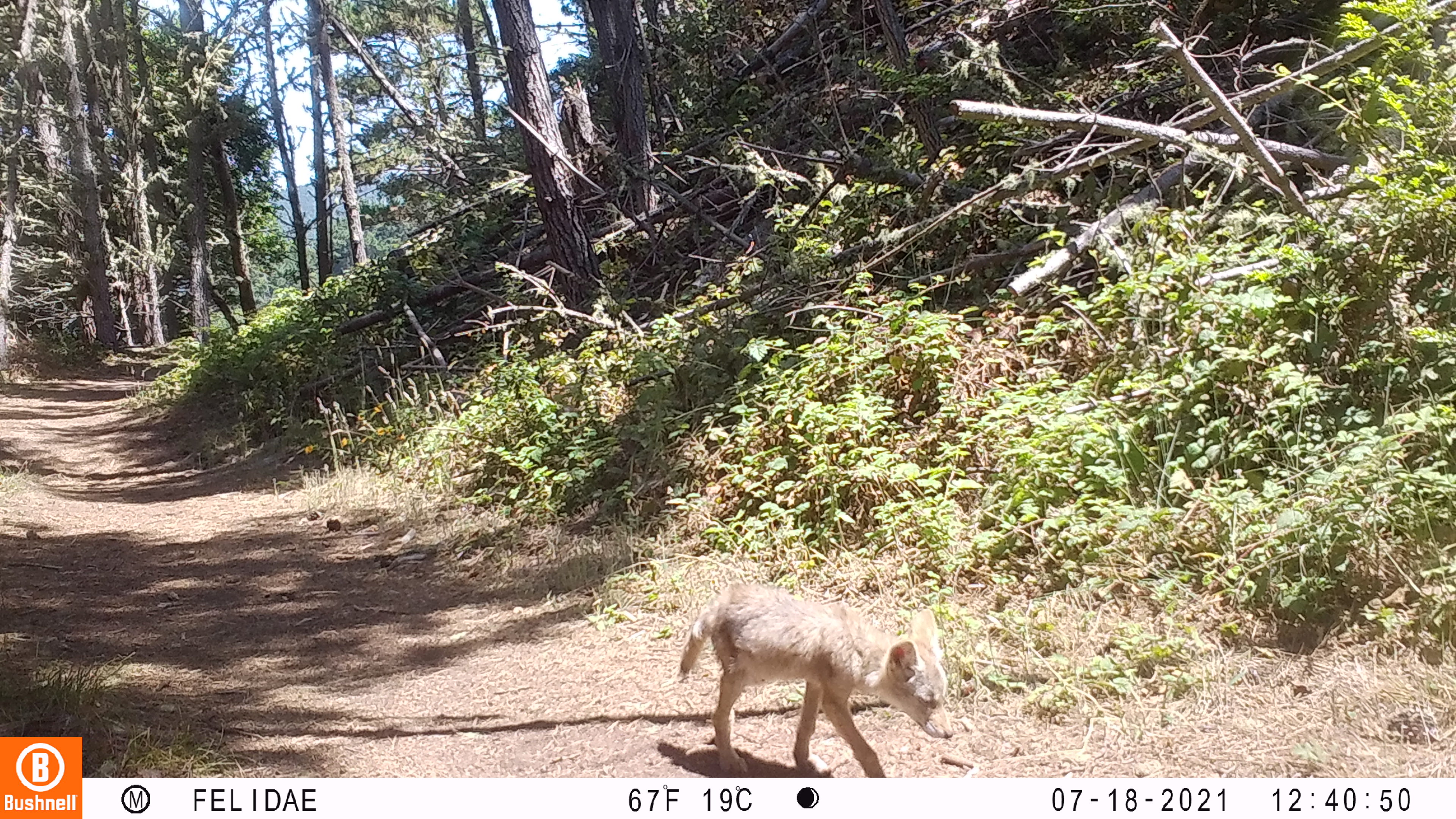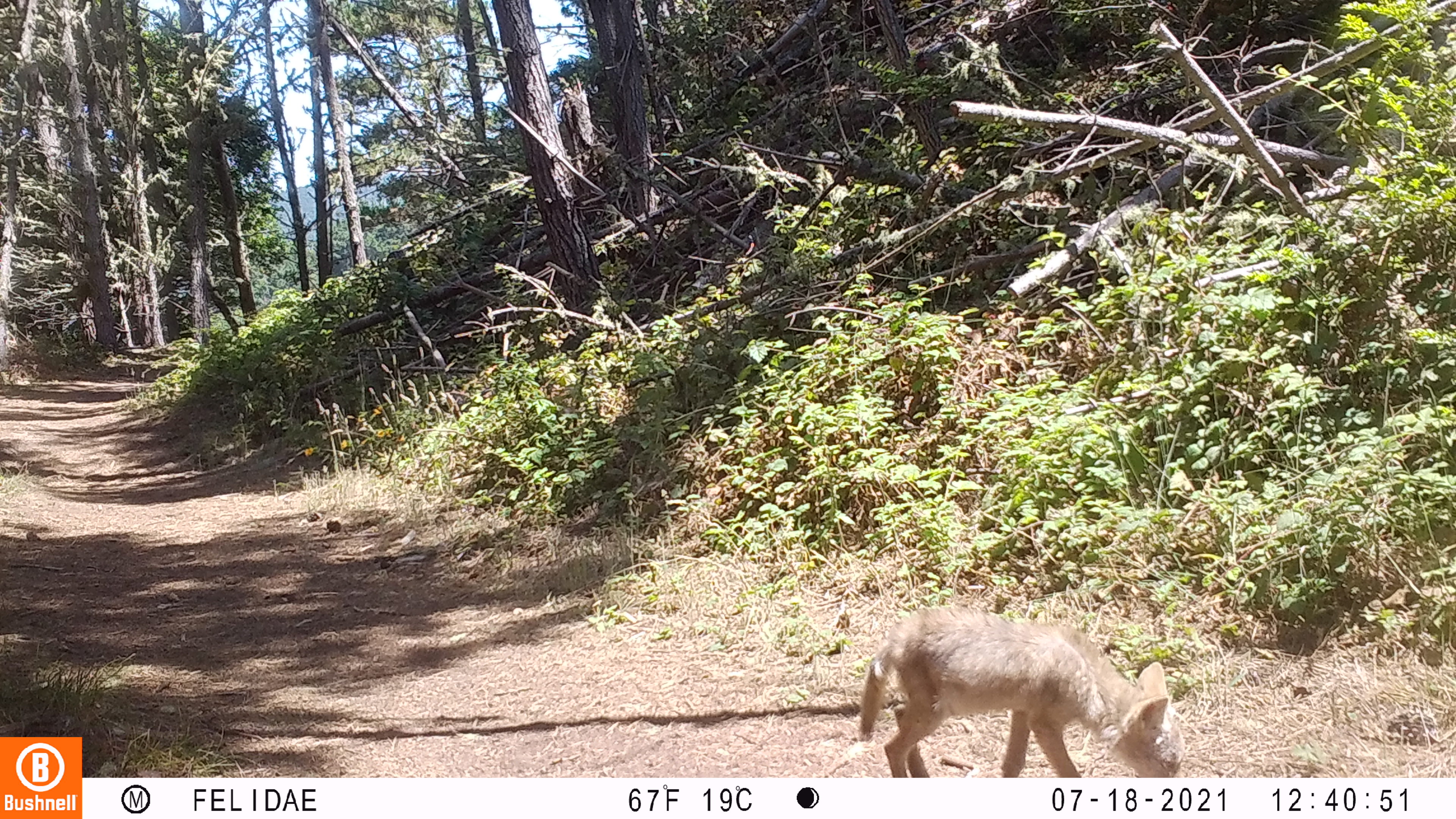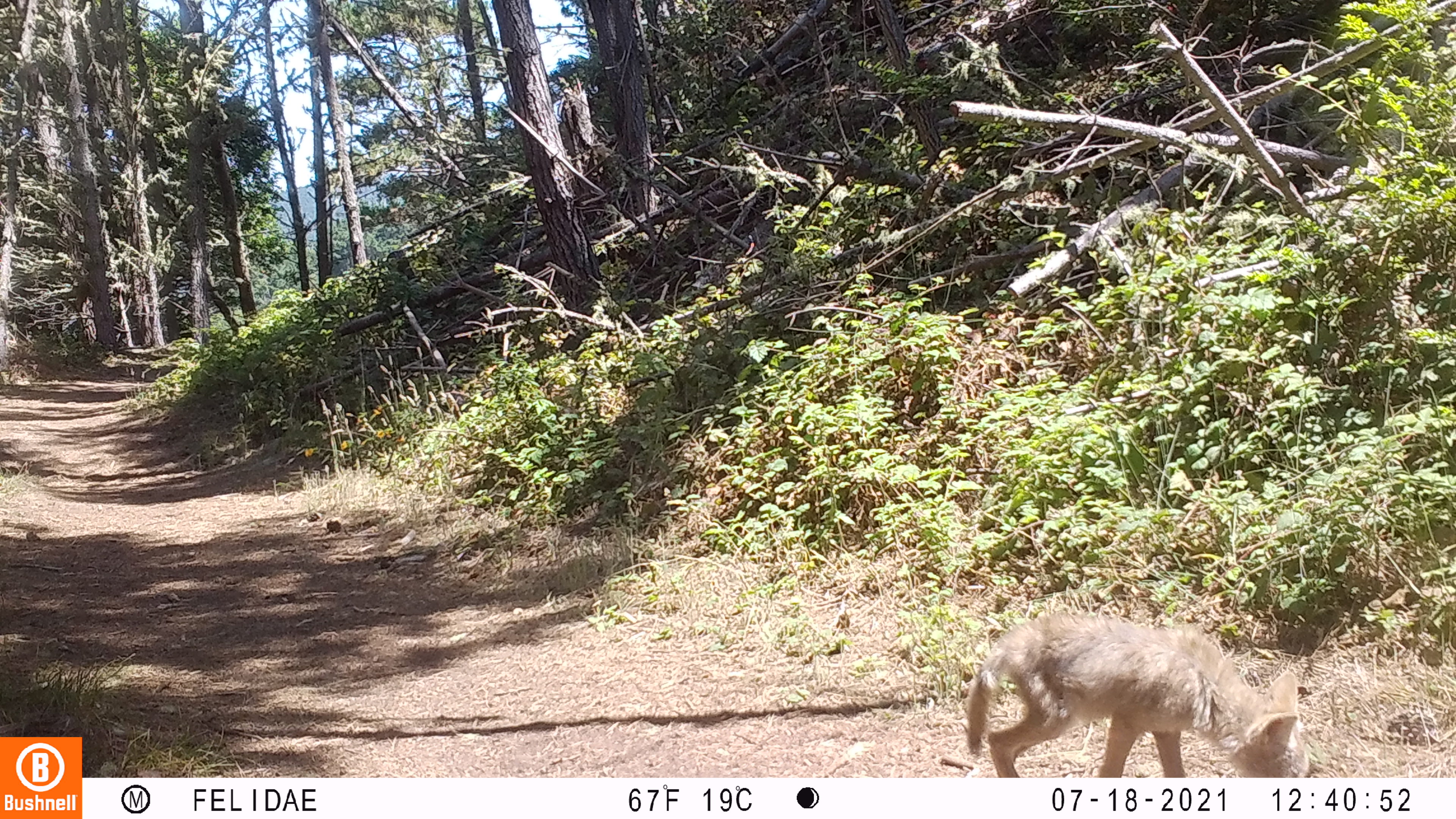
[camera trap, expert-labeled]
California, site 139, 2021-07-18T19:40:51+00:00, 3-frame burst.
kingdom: Animalia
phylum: Chordata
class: Mammalia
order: Carnivora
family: Canidae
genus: Canis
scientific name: Canis latrans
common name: coyote